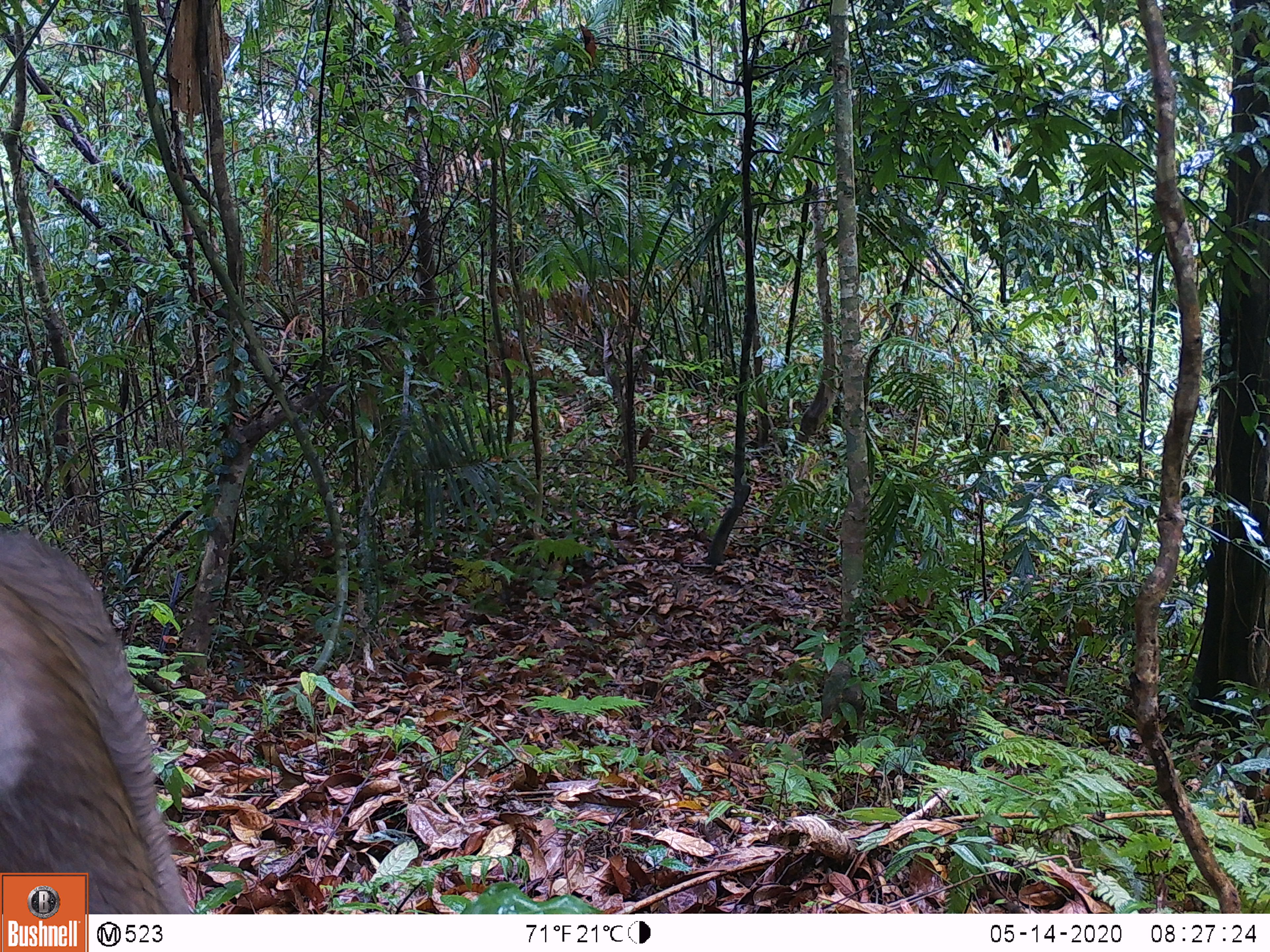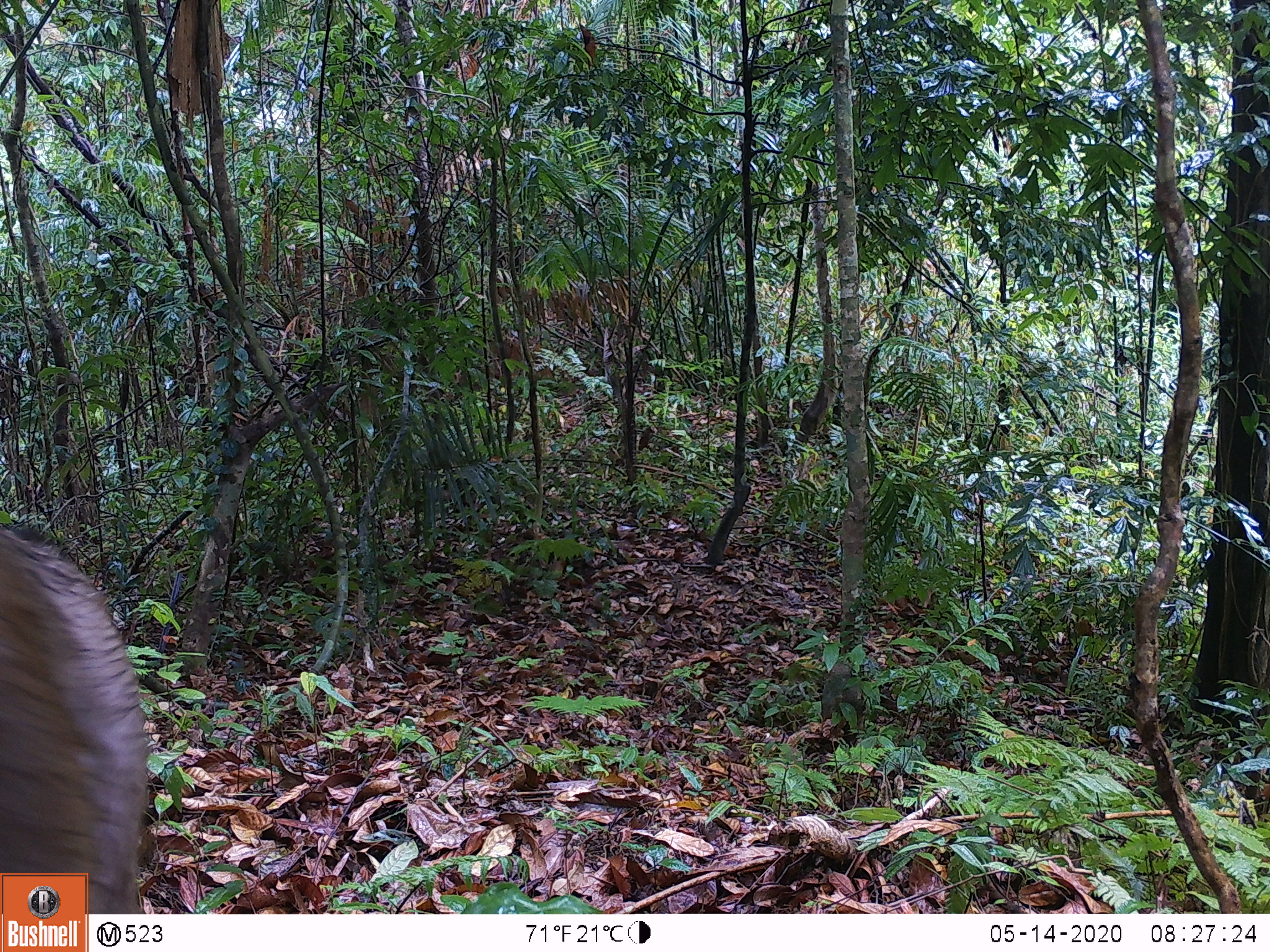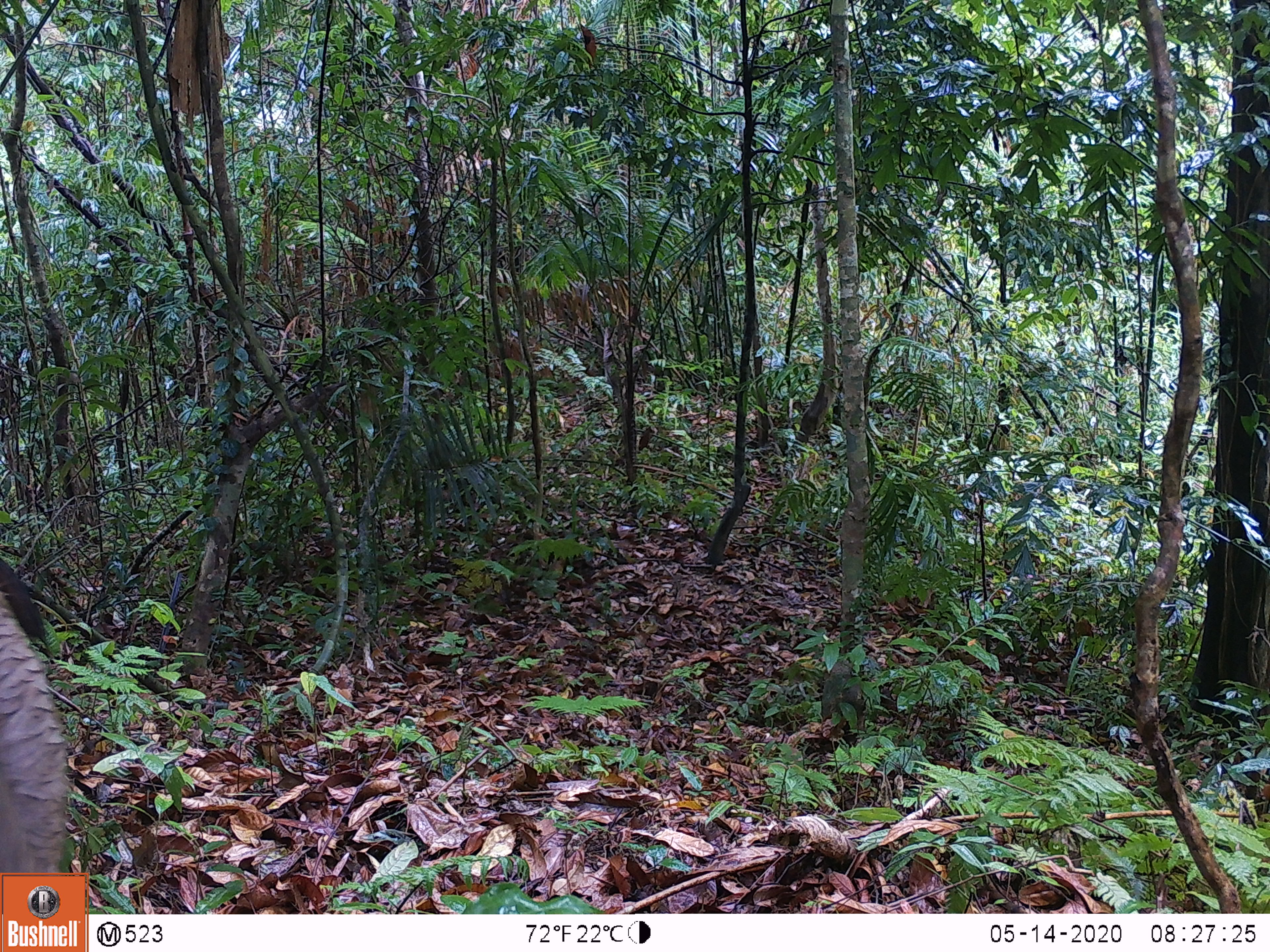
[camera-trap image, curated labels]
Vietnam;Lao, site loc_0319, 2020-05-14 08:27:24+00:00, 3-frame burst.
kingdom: Animalia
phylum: Chordata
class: Mammalia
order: Primates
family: Cercopithecidae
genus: Macaca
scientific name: Macaca nemestrina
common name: pig-tailed macaque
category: pig tailed macaque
Pig tailed macaque (pig-tailed macaque) (Macaca nemestrina). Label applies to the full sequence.